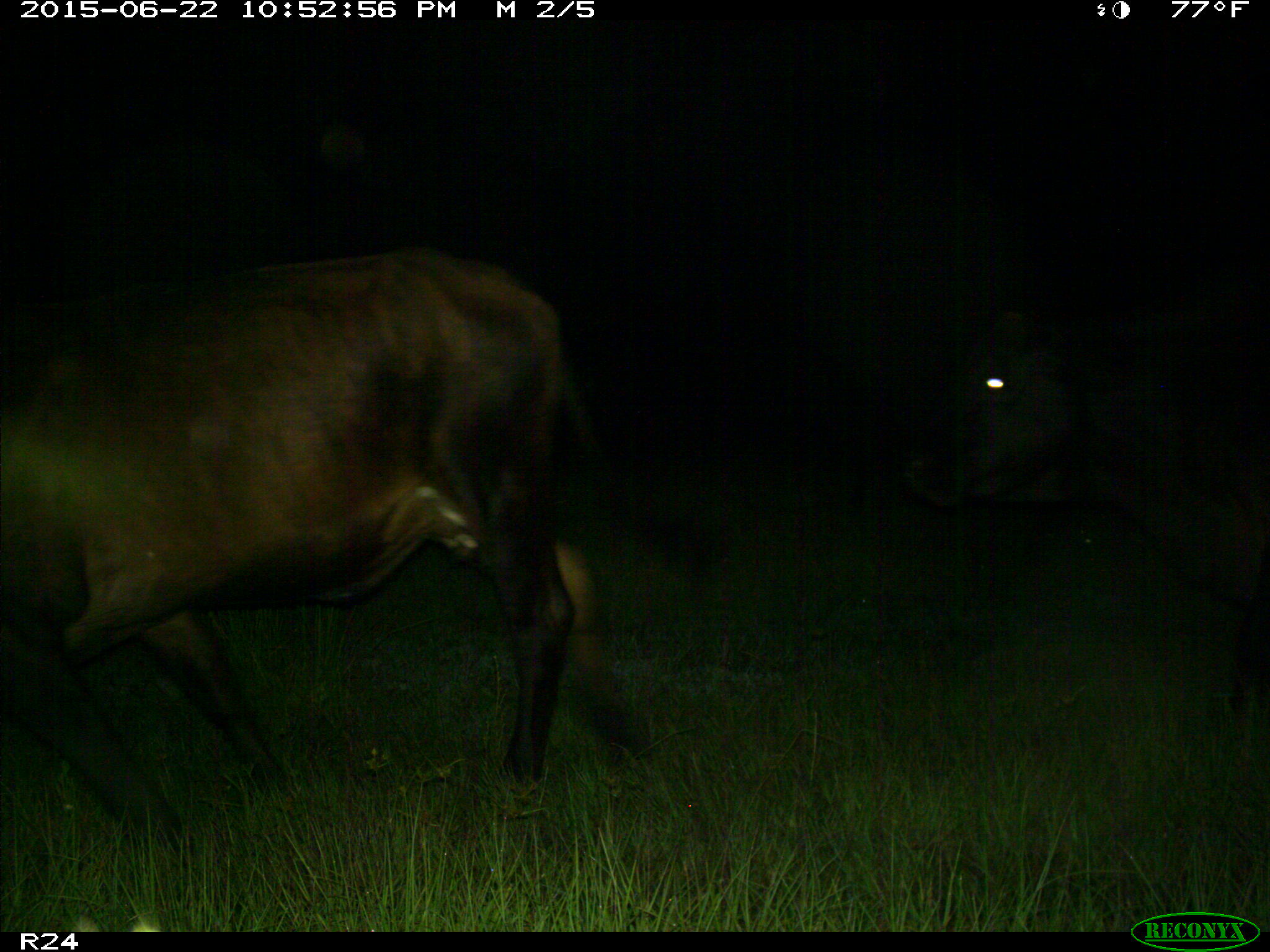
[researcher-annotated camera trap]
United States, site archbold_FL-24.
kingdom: Animalia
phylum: Chordata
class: Mammalia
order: Artiodactyla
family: Bovidae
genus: Bos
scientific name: Bos taurus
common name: domestic cow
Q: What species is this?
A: Bos taurus (domestic cow).